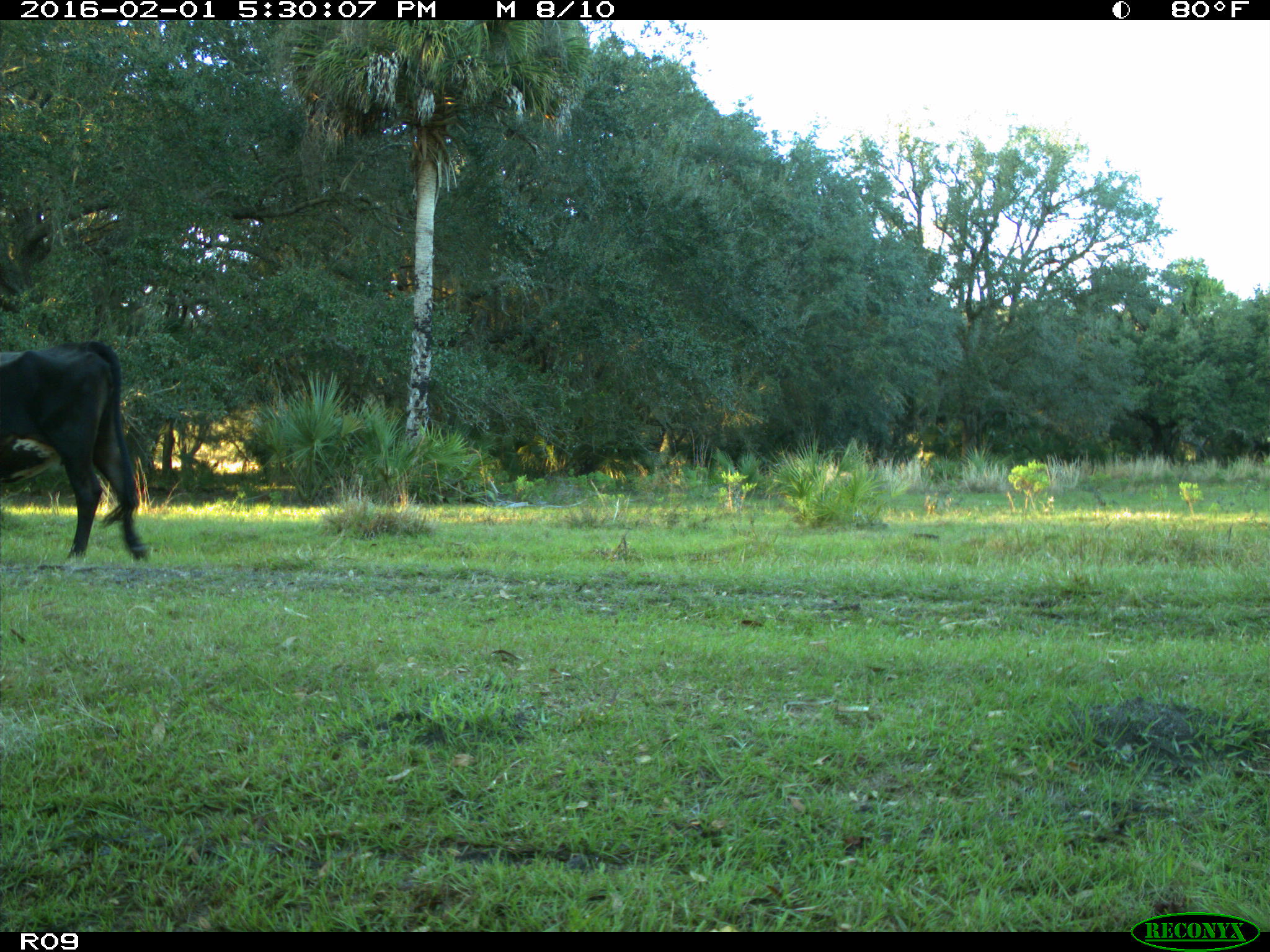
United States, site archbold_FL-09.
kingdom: Animalia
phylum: Chordata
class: Mammalia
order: Artiodactyla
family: Bovidae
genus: Bos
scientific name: Bos taurus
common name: domestic cow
Bos taurus (domestic cow).